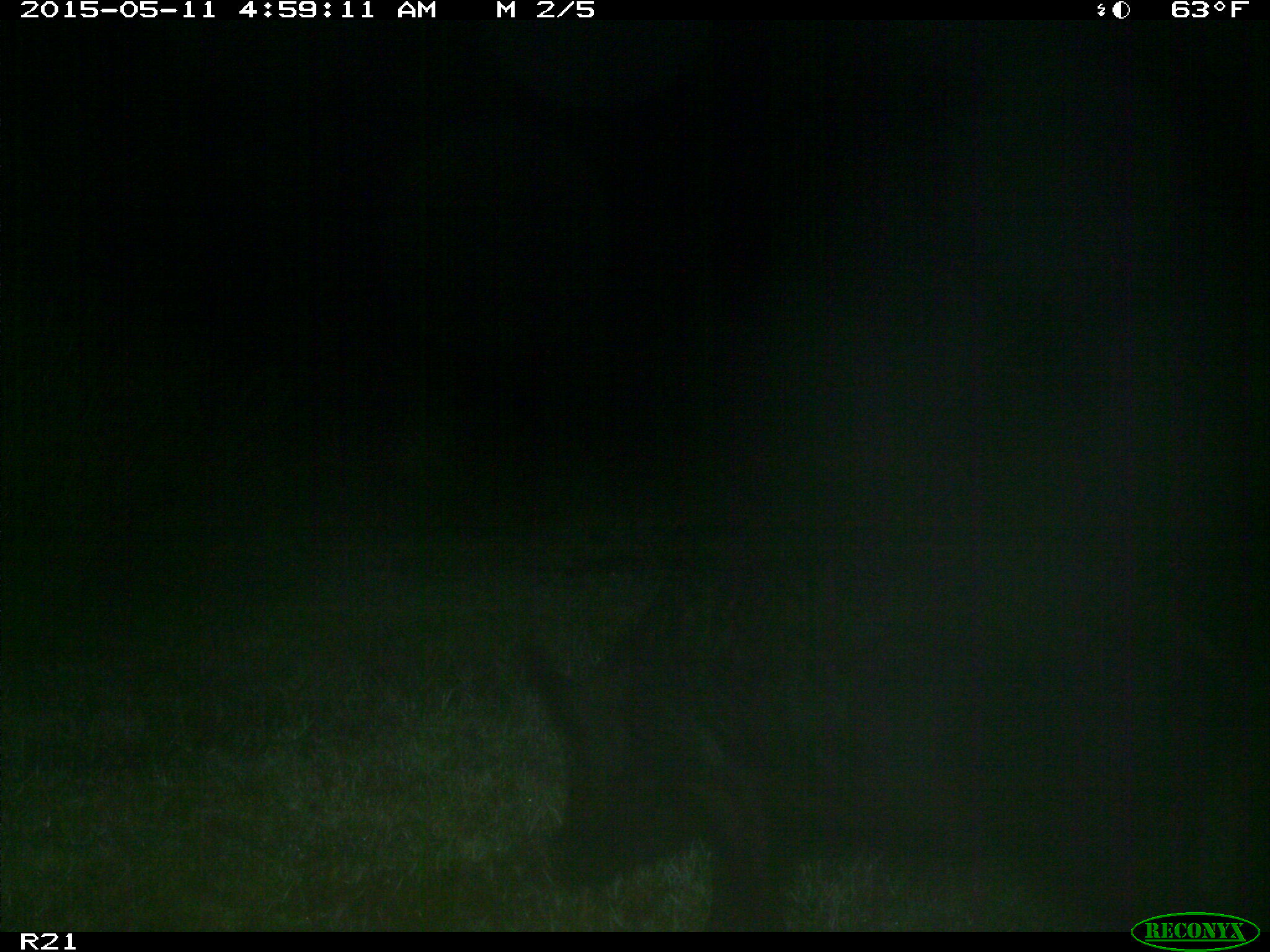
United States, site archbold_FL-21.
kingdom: Animalia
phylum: Chordata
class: Mammalia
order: Artiodactyla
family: Suidae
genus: Sus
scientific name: Sus scrofa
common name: wild boar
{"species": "Sus scrofa (wild boar)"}